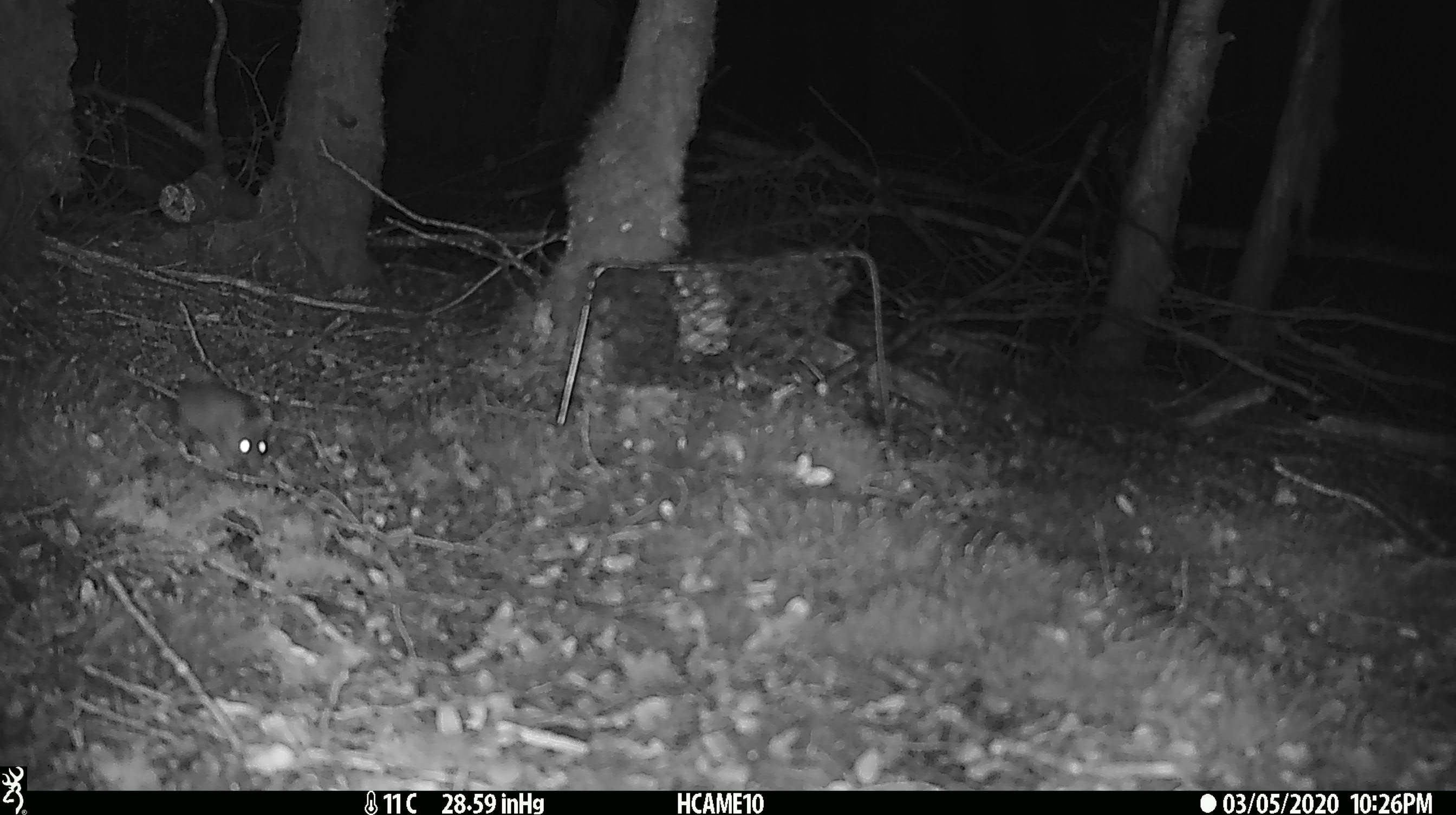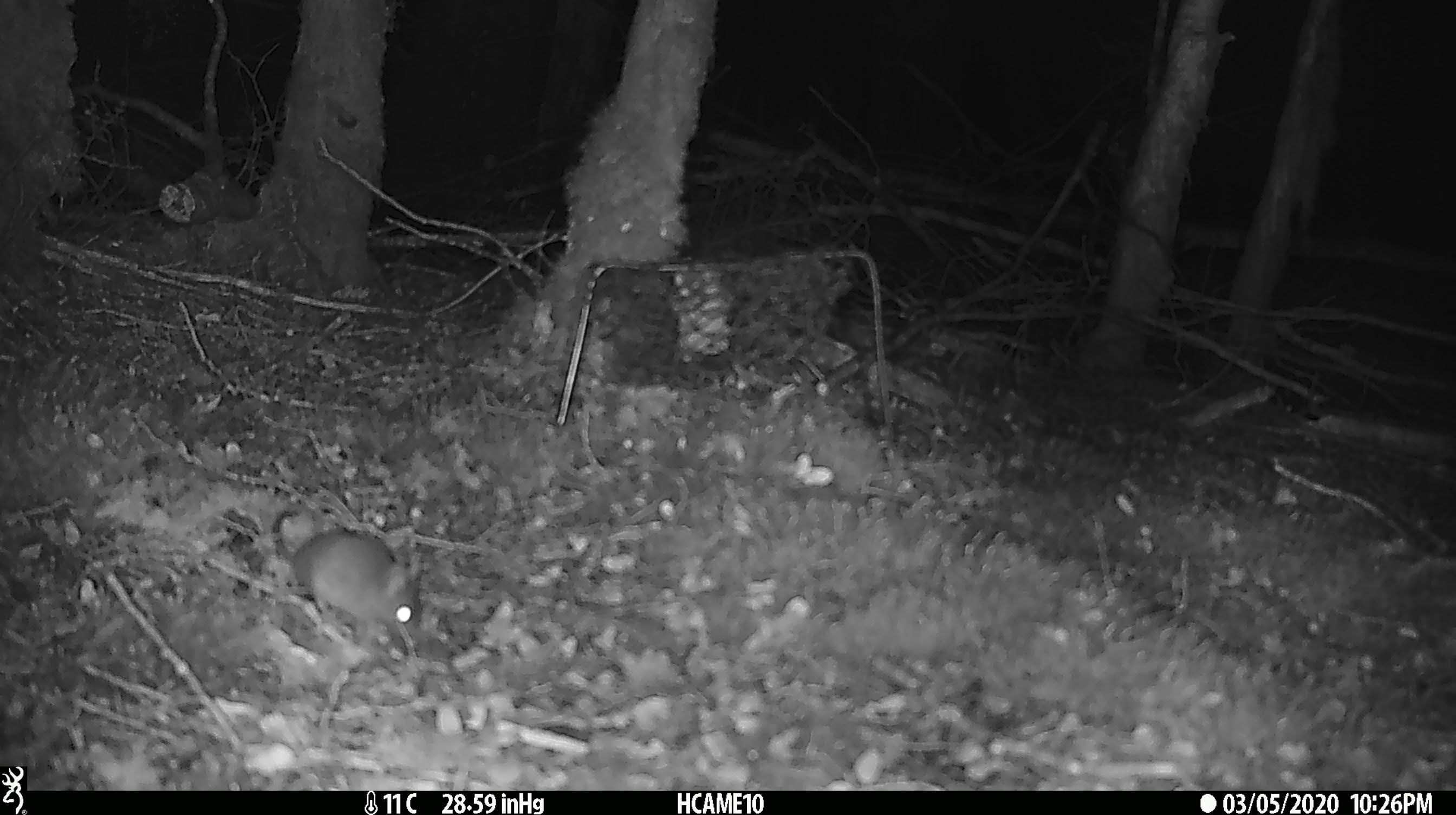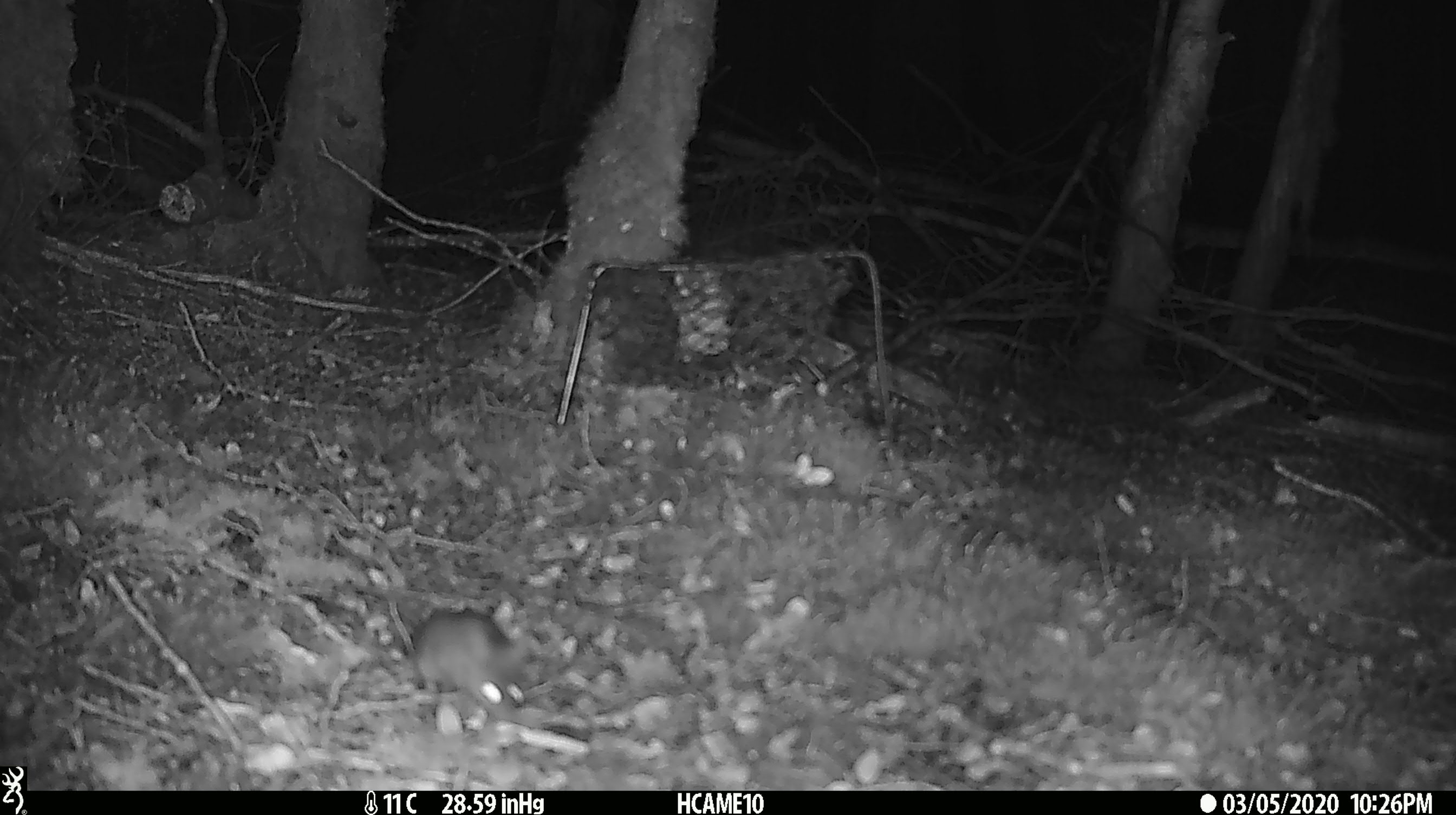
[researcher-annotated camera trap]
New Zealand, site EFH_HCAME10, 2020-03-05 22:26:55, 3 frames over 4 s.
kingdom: Animalia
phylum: Chordata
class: Mammalia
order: Rodentia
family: Muridae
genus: Mus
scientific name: Mus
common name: mouse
Mouse (Mus).